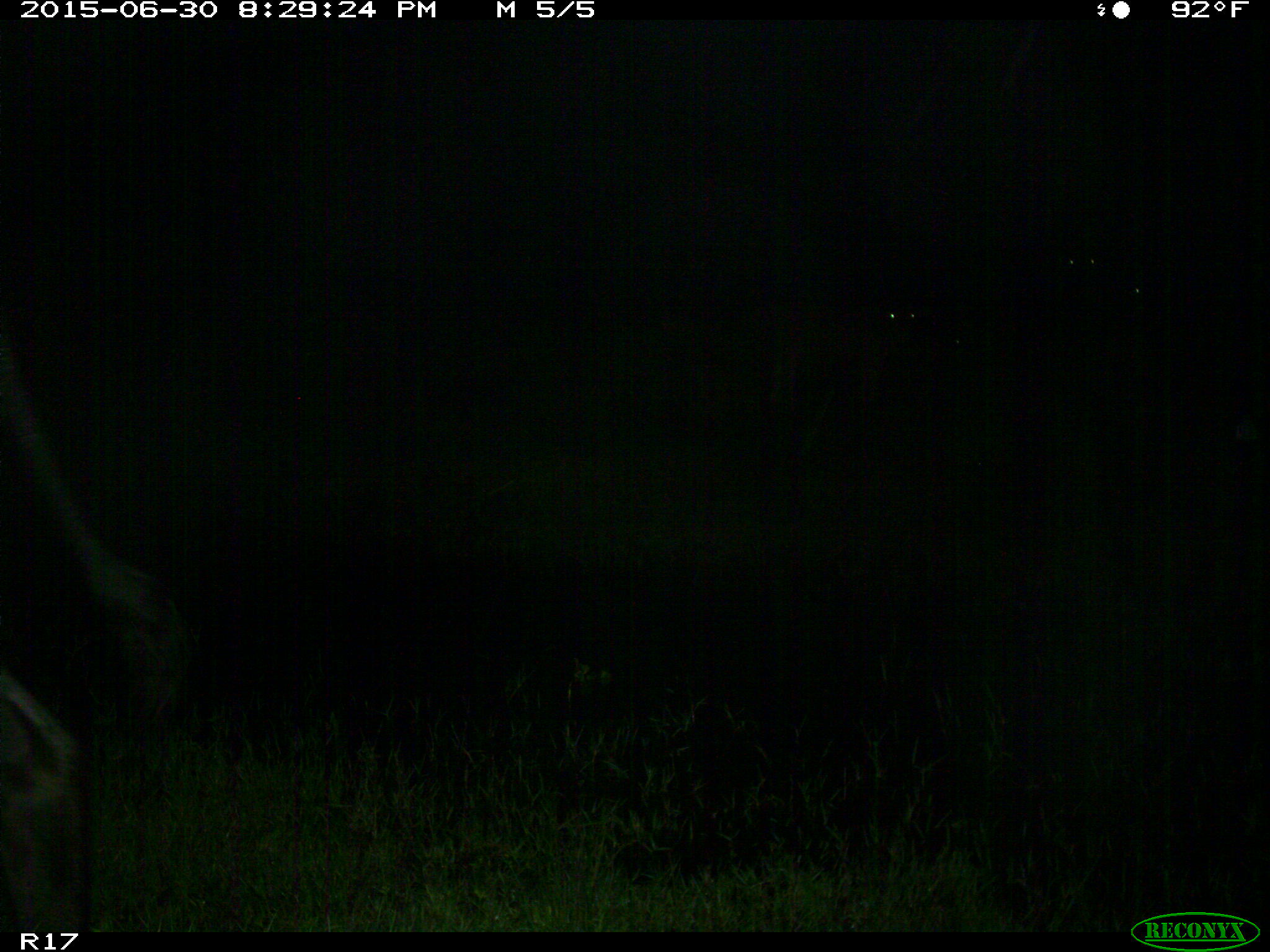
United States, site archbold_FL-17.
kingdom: Animalia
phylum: Chordata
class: Mammalia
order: Artiodactyla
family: Bovidae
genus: Bos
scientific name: Bos taurus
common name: domestic cow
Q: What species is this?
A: Bos taurus (domestic cow).